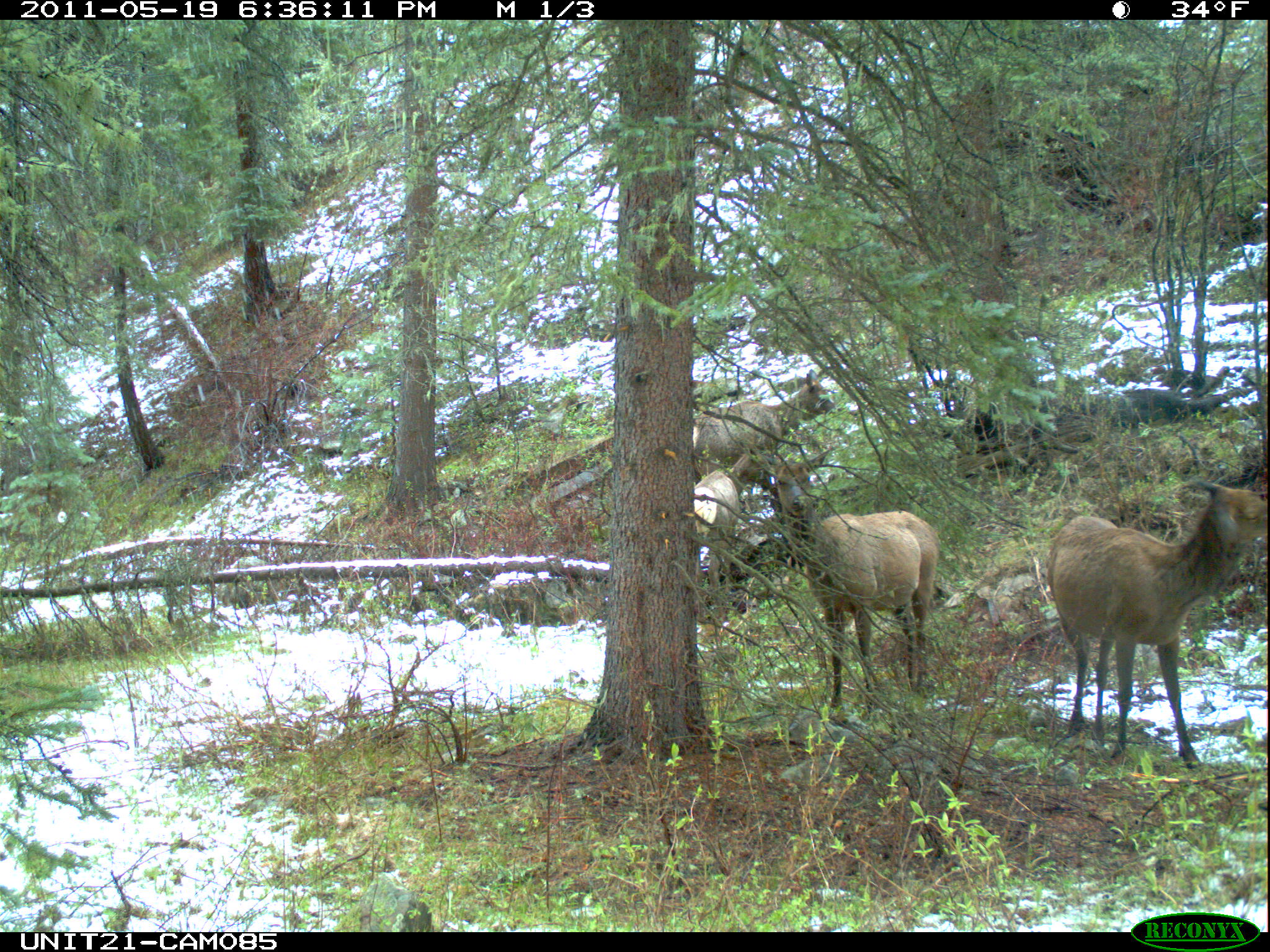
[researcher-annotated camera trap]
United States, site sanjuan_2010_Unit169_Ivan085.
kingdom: Animalia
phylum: Chordata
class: Mammalia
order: Artiodactyla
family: Cervidae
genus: Cervus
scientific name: Cervus elaphus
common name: red deer